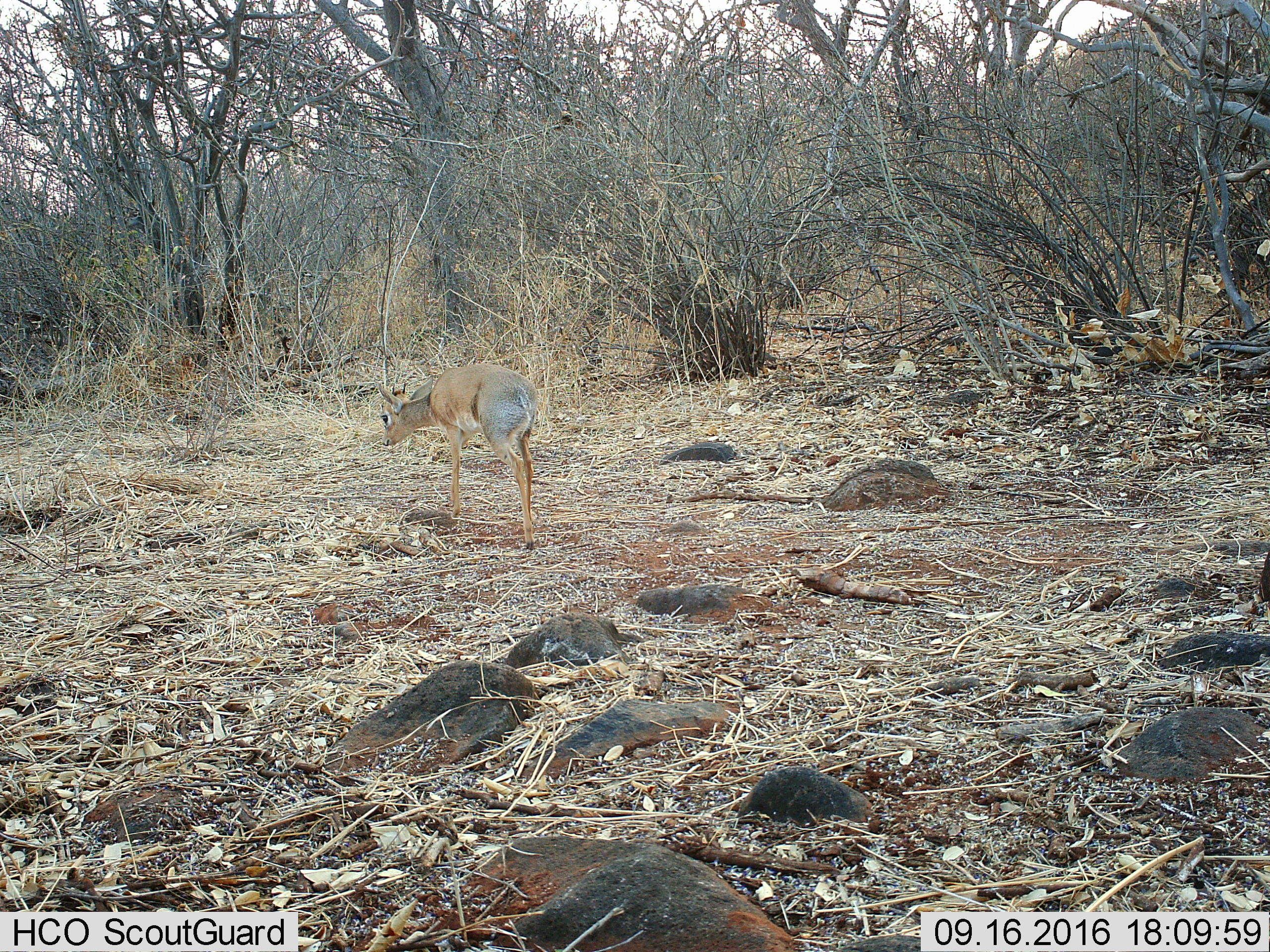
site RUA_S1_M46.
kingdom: Animalia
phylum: Chordata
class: Mammalia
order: Artiodactyla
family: Bovidae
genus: Madoqua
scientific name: Madoqua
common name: dik-dik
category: dikdik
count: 1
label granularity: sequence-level